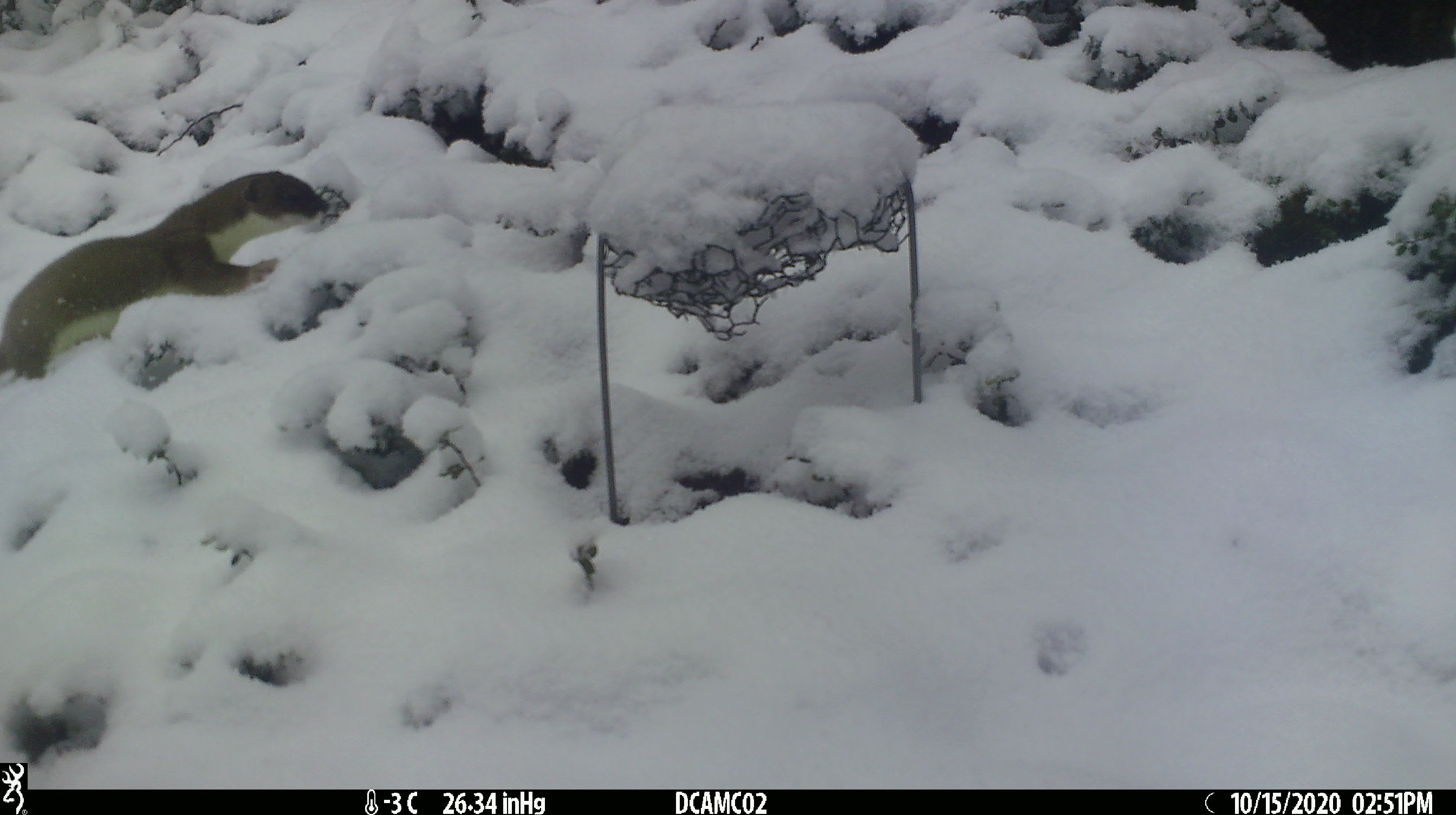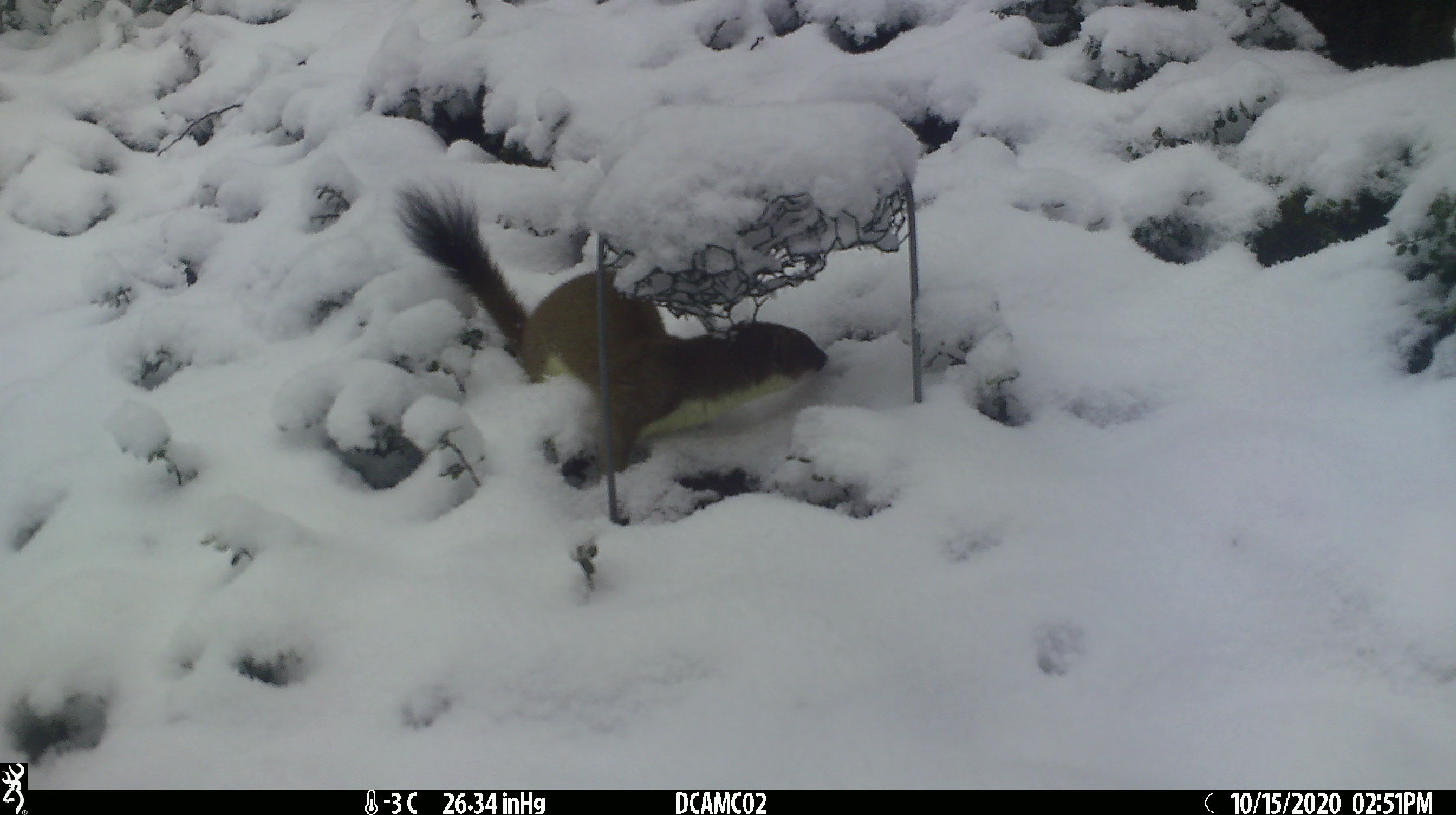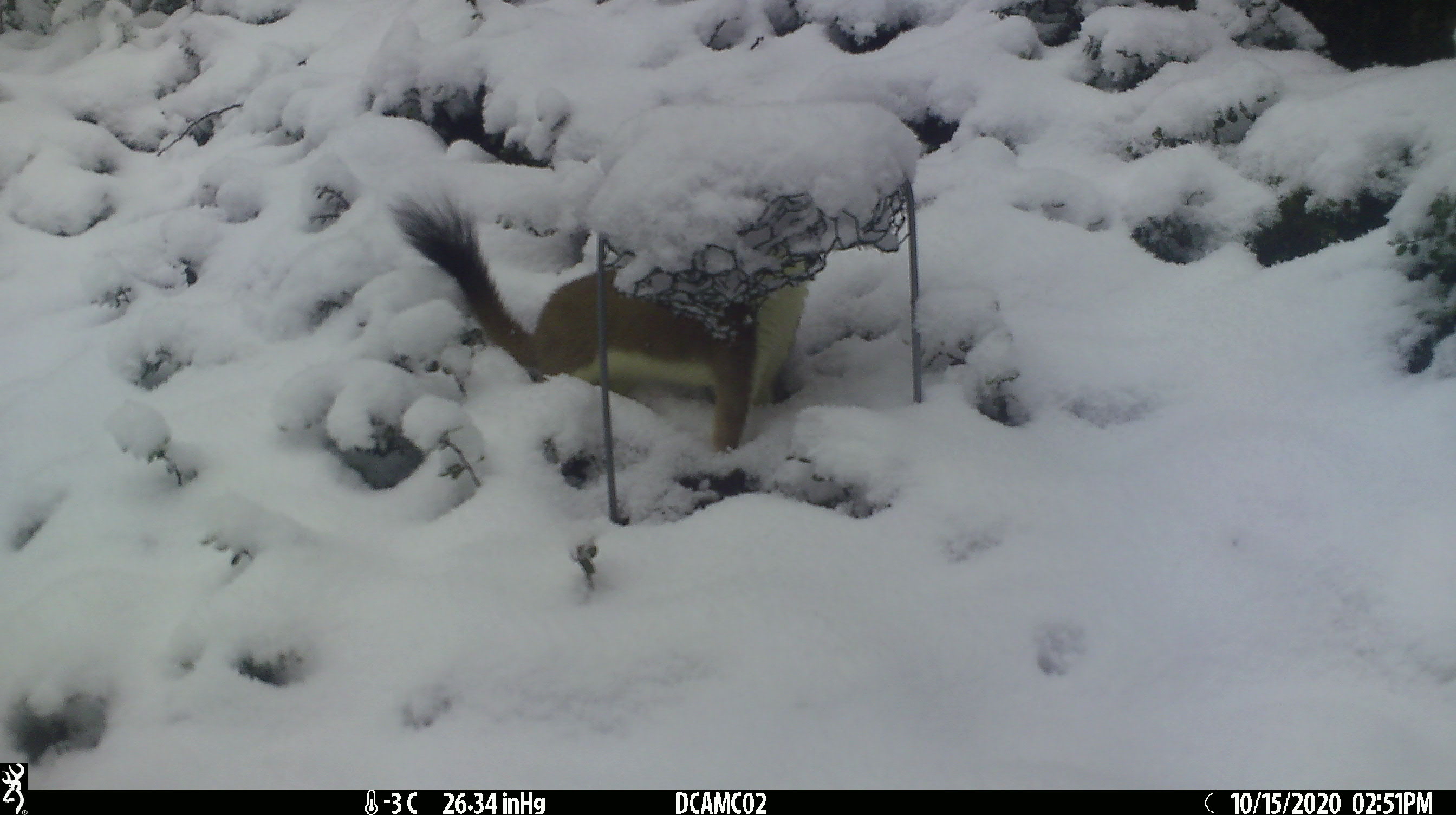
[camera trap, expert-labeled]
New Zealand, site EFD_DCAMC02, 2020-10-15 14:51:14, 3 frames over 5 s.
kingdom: Animalia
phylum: Chordata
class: Mammalia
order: Carnivora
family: Mustelidae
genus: Mustela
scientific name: Mustela erminea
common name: stoat